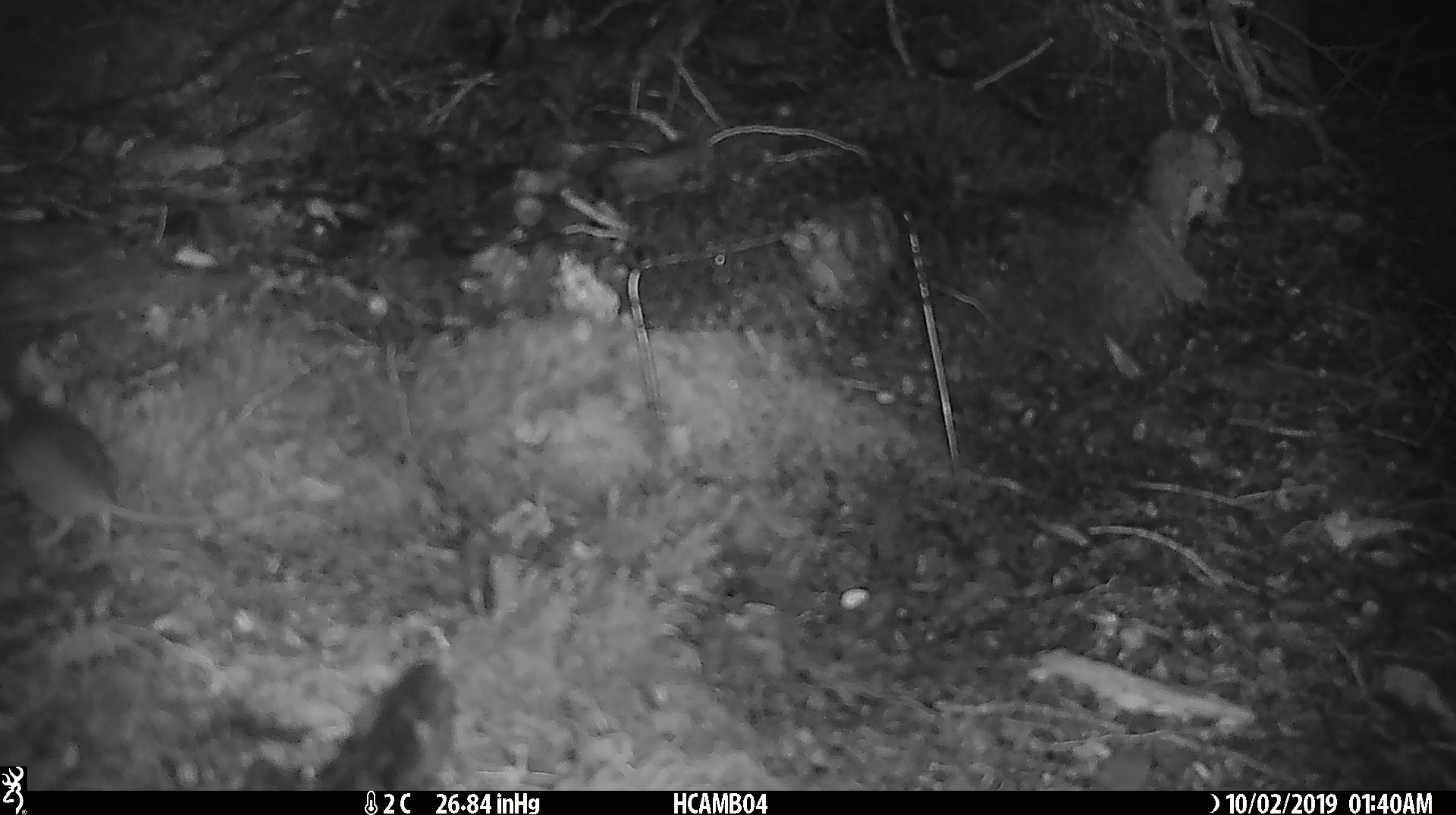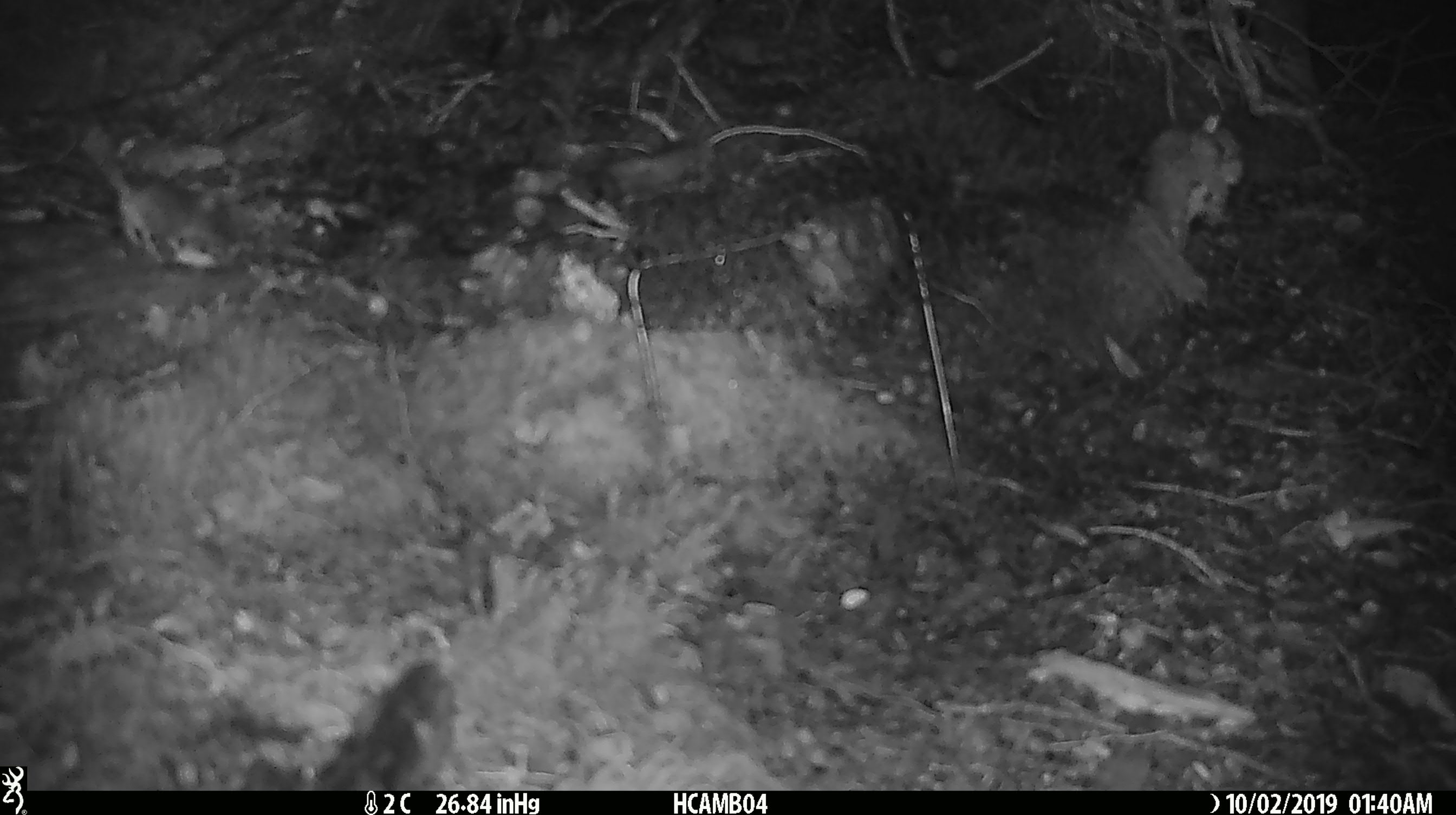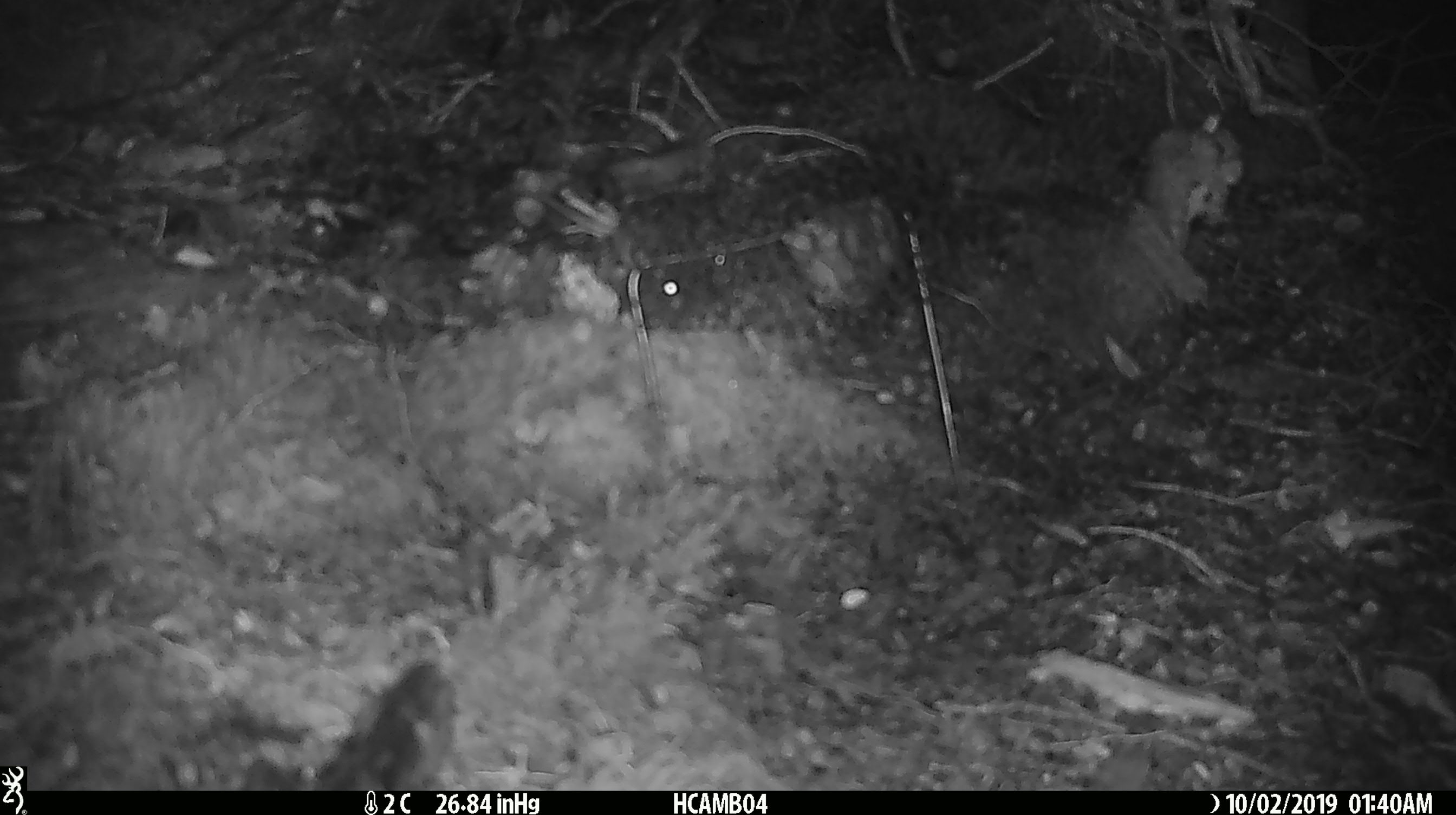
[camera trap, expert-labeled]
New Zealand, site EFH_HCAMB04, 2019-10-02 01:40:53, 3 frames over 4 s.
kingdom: Animalia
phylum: Chordata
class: Mammalia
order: Rodentia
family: Muridae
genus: Mus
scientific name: Mus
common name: mouse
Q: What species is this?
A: Mouse (Mus).